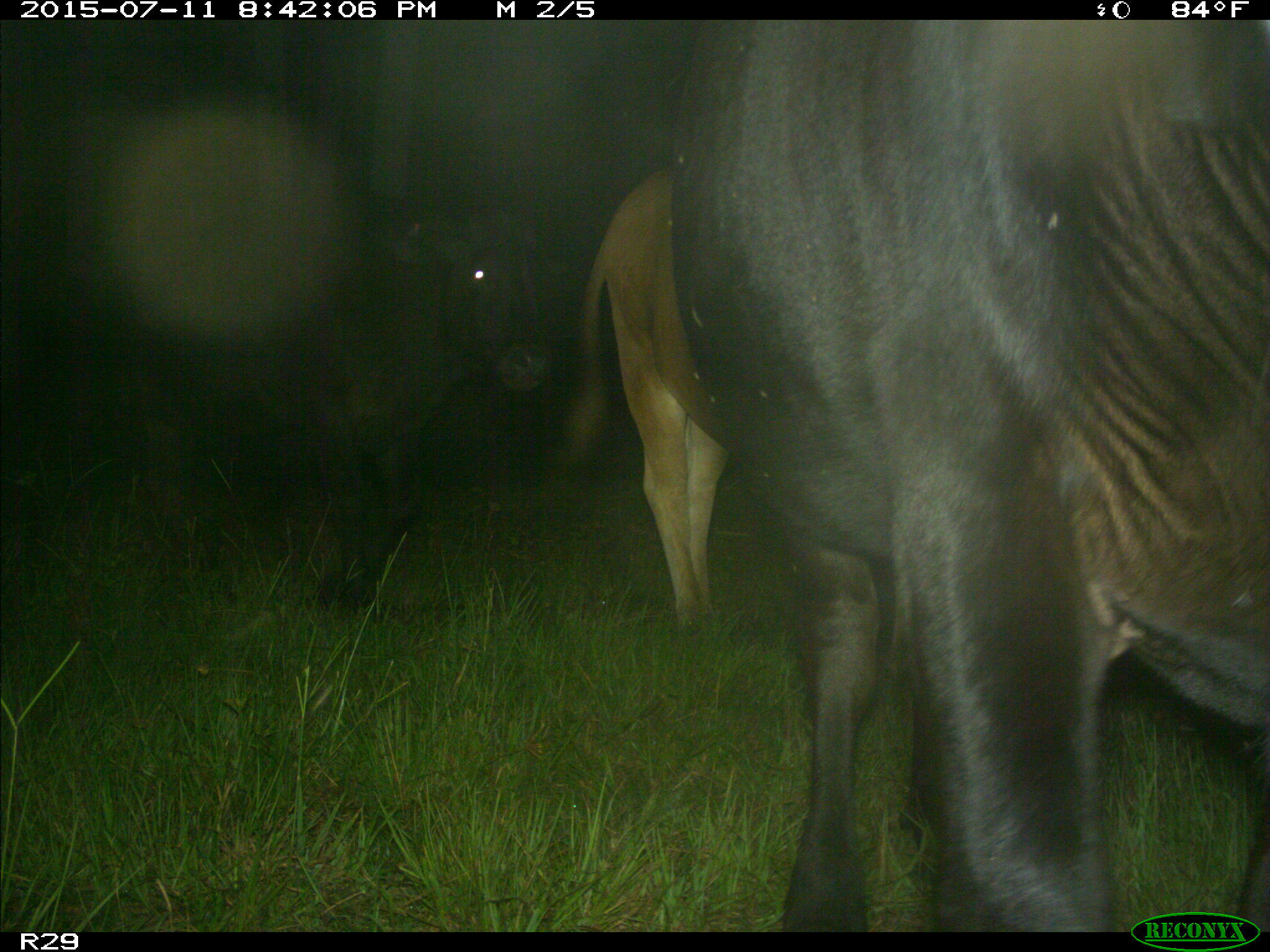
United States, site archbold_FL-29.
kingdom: Animalia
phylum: Chordata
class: Mammalia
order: Artiodactyla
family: Bovidae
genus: Bos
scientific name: Bos taurus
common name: domestic cow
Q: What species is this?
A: Bos taurus (domestic cow).